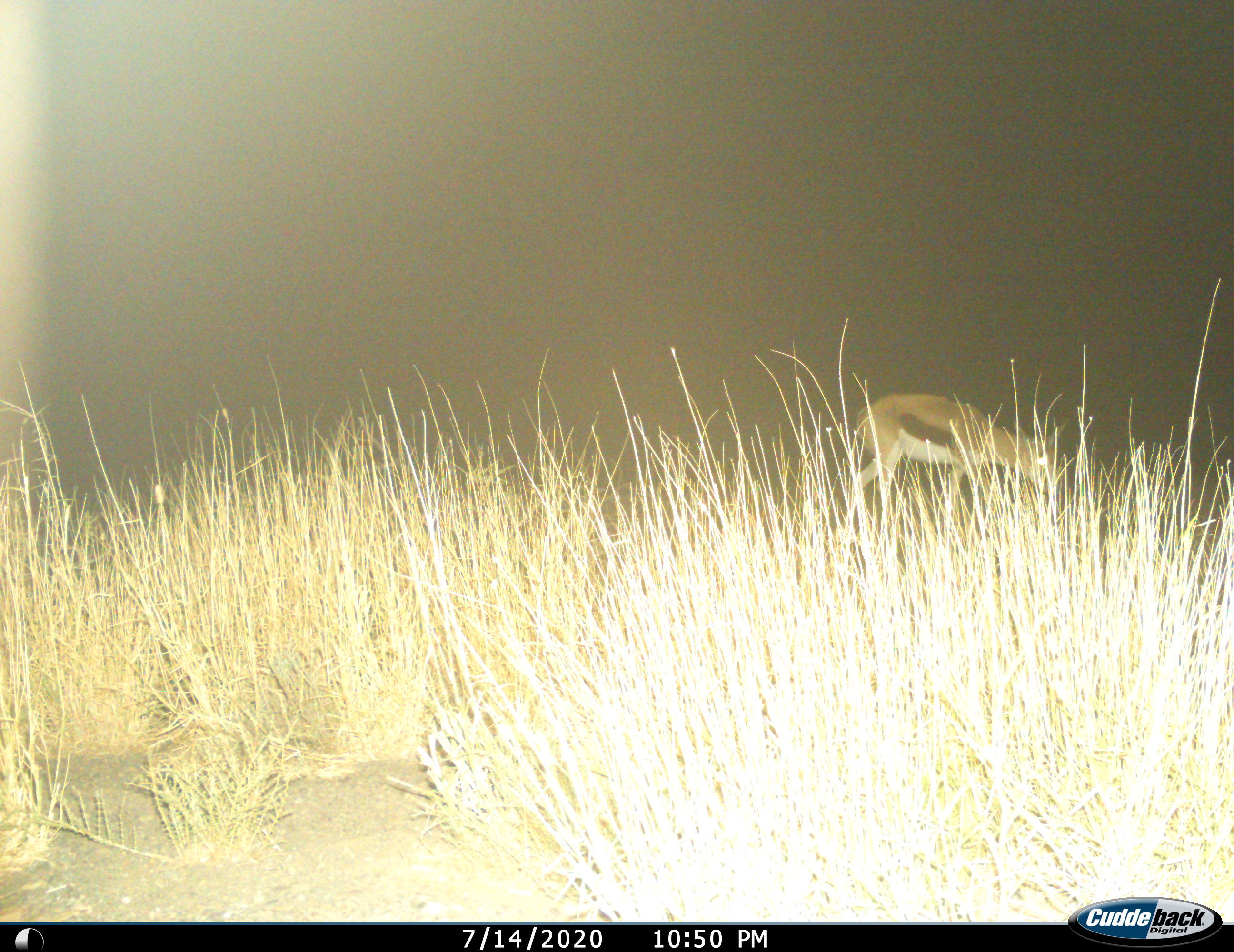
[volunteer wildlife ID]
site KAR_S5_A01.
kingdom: Animalia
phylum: Chordata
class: Mammalia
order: Artiodactyla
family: Bovidae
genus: Antidorcas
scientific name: Antidorcas marsupialis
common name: springbok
Springbok (Antidorcas marsupialis), count 1. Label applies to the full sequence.